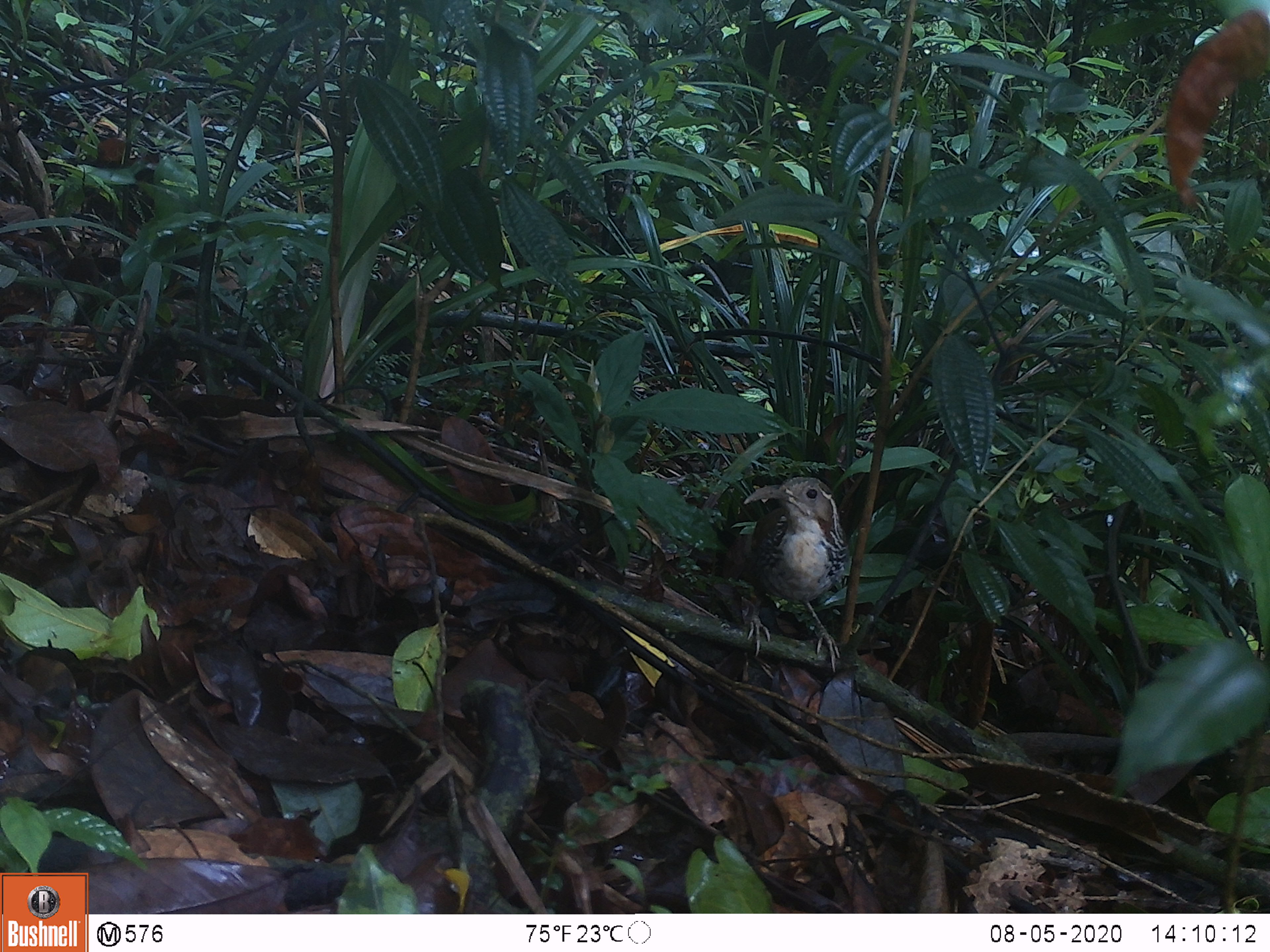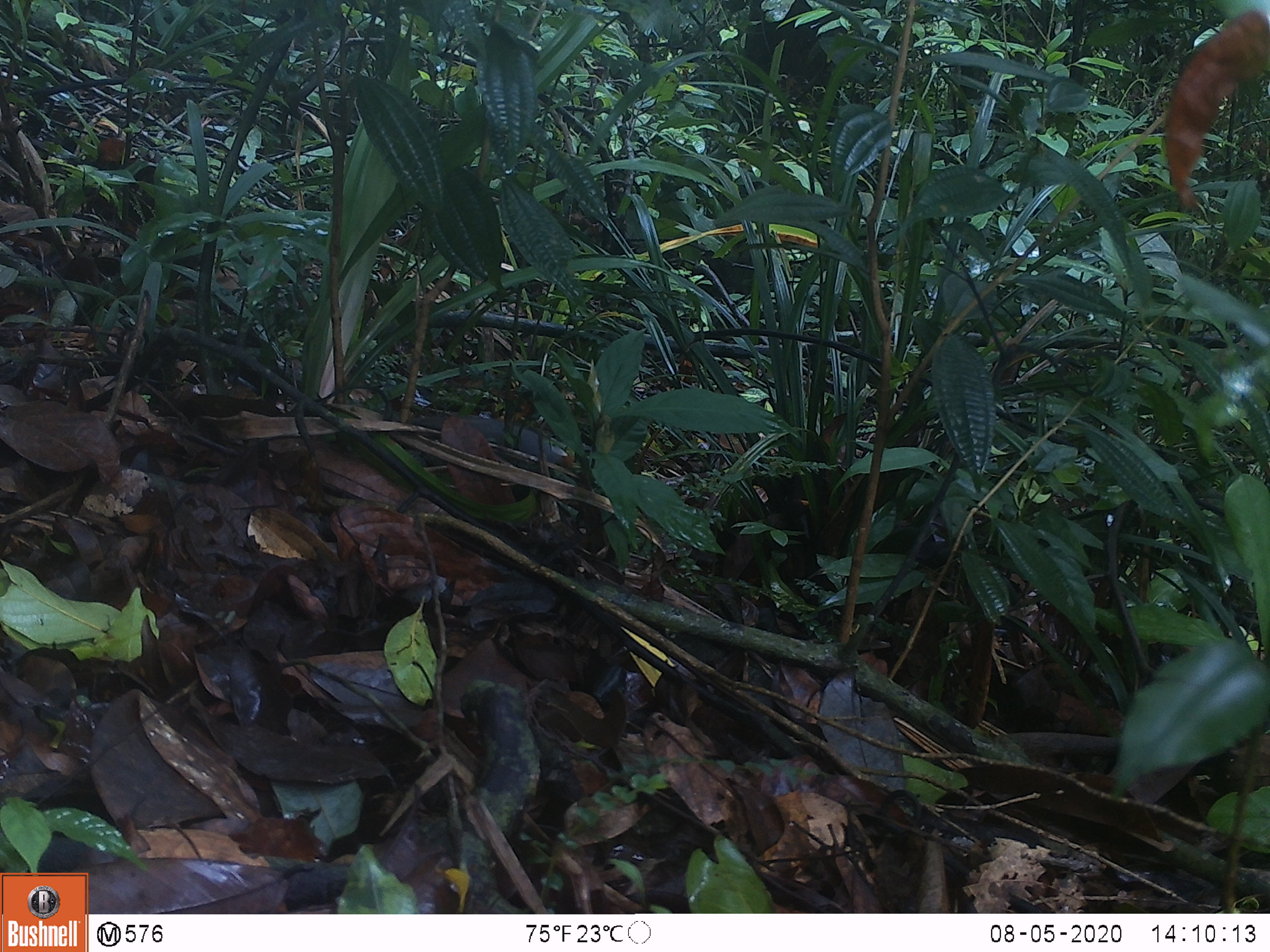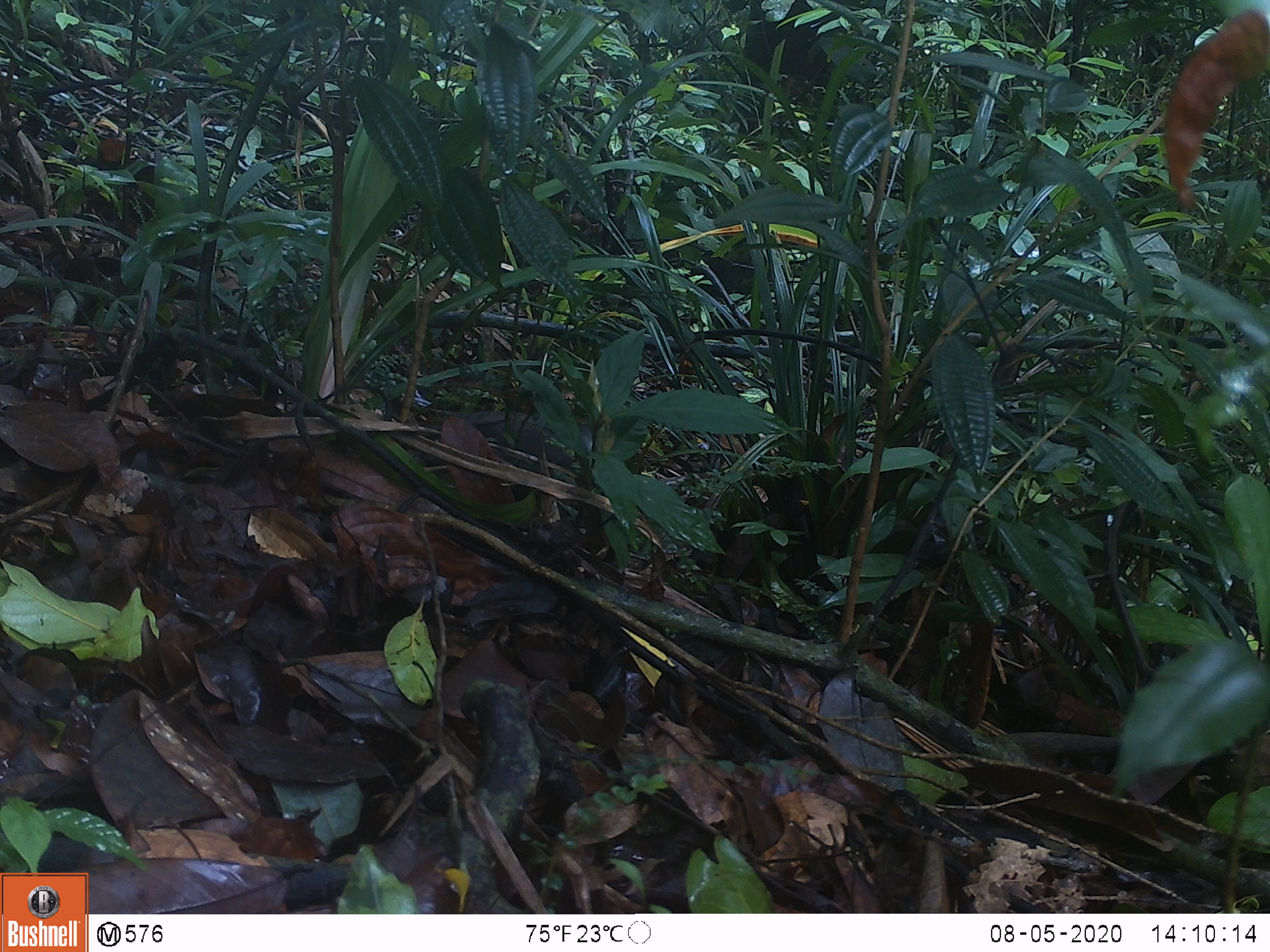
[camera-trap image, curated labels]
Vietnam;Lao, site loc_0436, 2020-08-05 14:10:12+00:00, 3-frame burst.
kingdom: Animalia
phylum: Chordata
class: Aves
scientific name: Aves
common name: bird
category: unidentified bird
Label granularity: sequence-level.